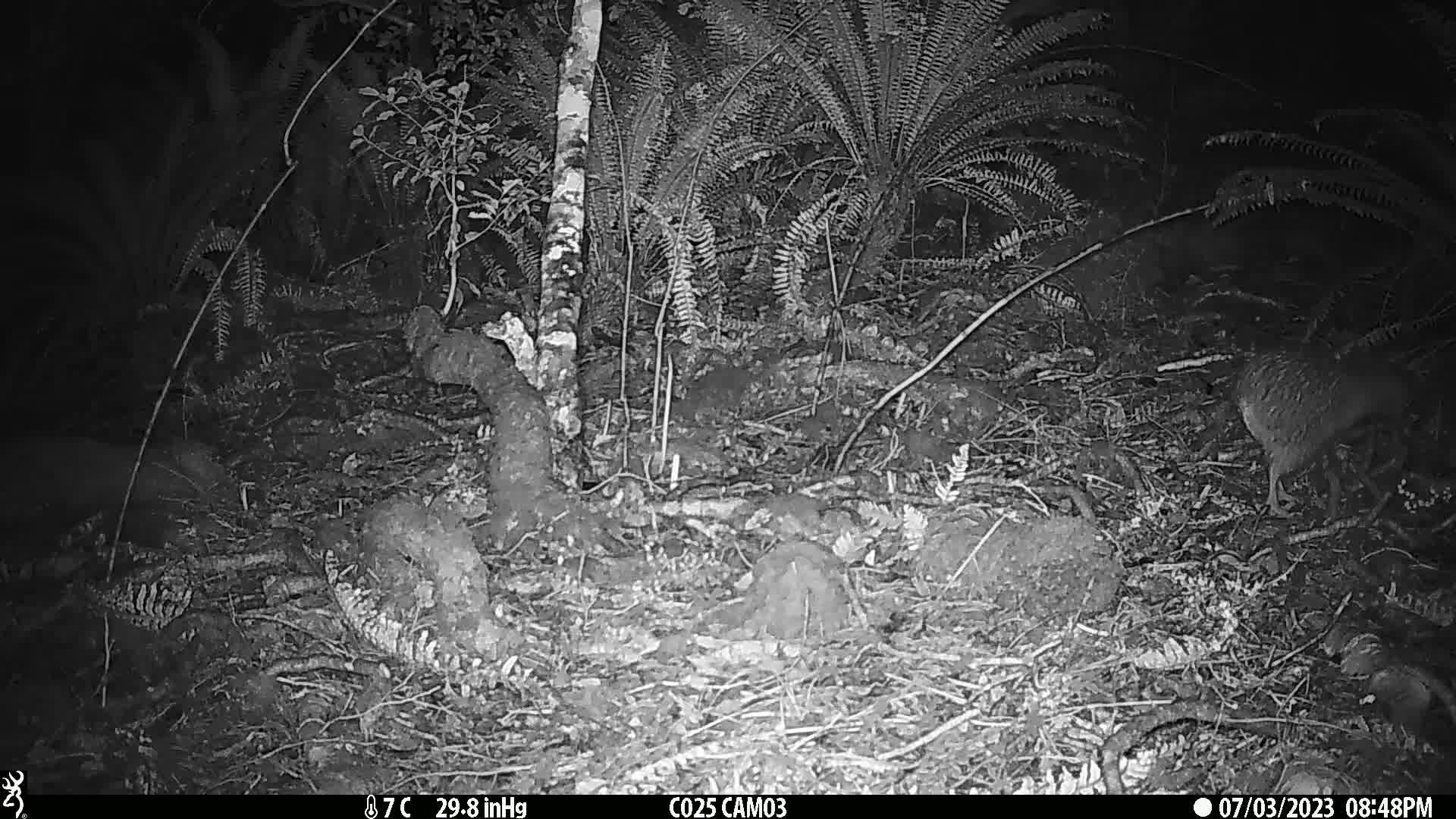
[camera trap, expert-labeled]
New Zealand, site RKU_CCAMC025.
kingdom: Animalia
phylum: Chordata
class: Aves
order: Apterygiformes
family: Apterygidae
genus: Apteryx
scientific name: Apteryx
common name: kiwi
Kiwi (Apteryx).